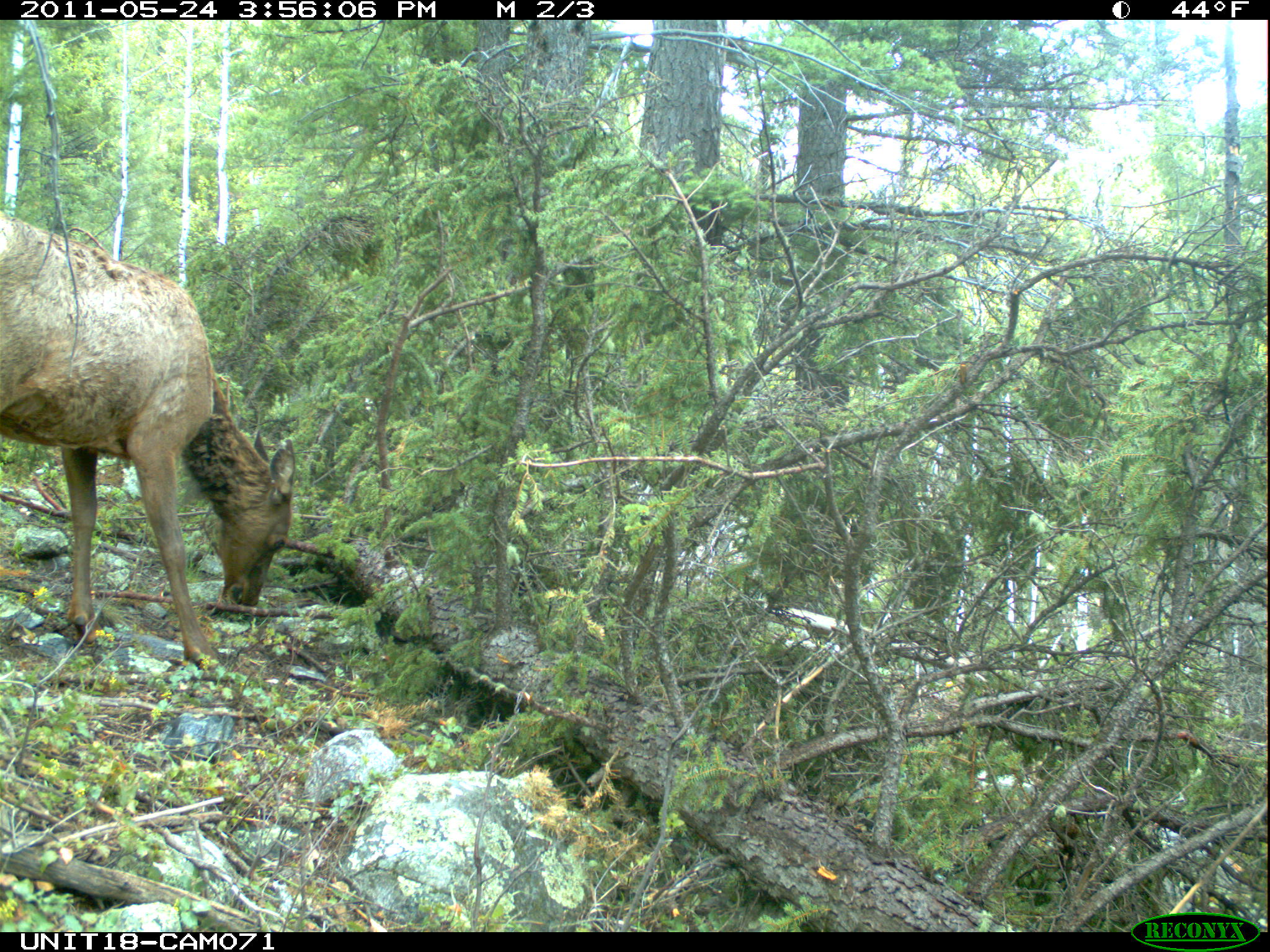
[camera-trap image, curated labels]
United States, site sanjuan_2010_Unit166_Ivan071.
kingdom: Animalia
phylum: Chordata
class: Mammalia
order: Artiodactyla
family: Cervidae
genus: Cervus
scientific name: Cervus elaphus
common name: red deer